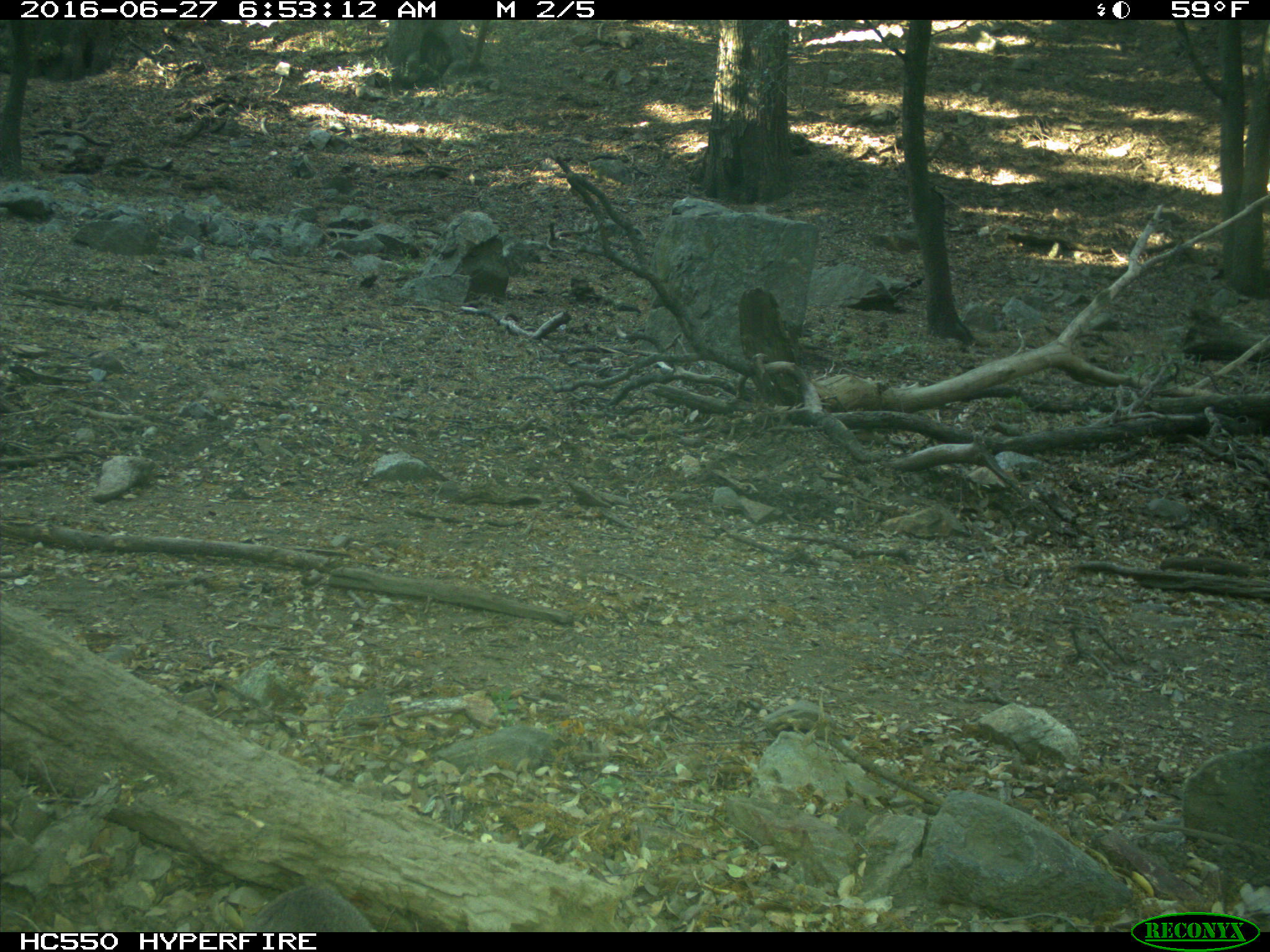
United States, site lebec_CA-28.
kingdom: Animalia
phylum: Chordata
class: Mammalia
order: Rodentia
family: Sciuridae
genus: Sciurus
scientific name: Sciurus carolinensis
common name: eastern gray squirrel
Sciurus carolinensis (eastern gray squirrel).